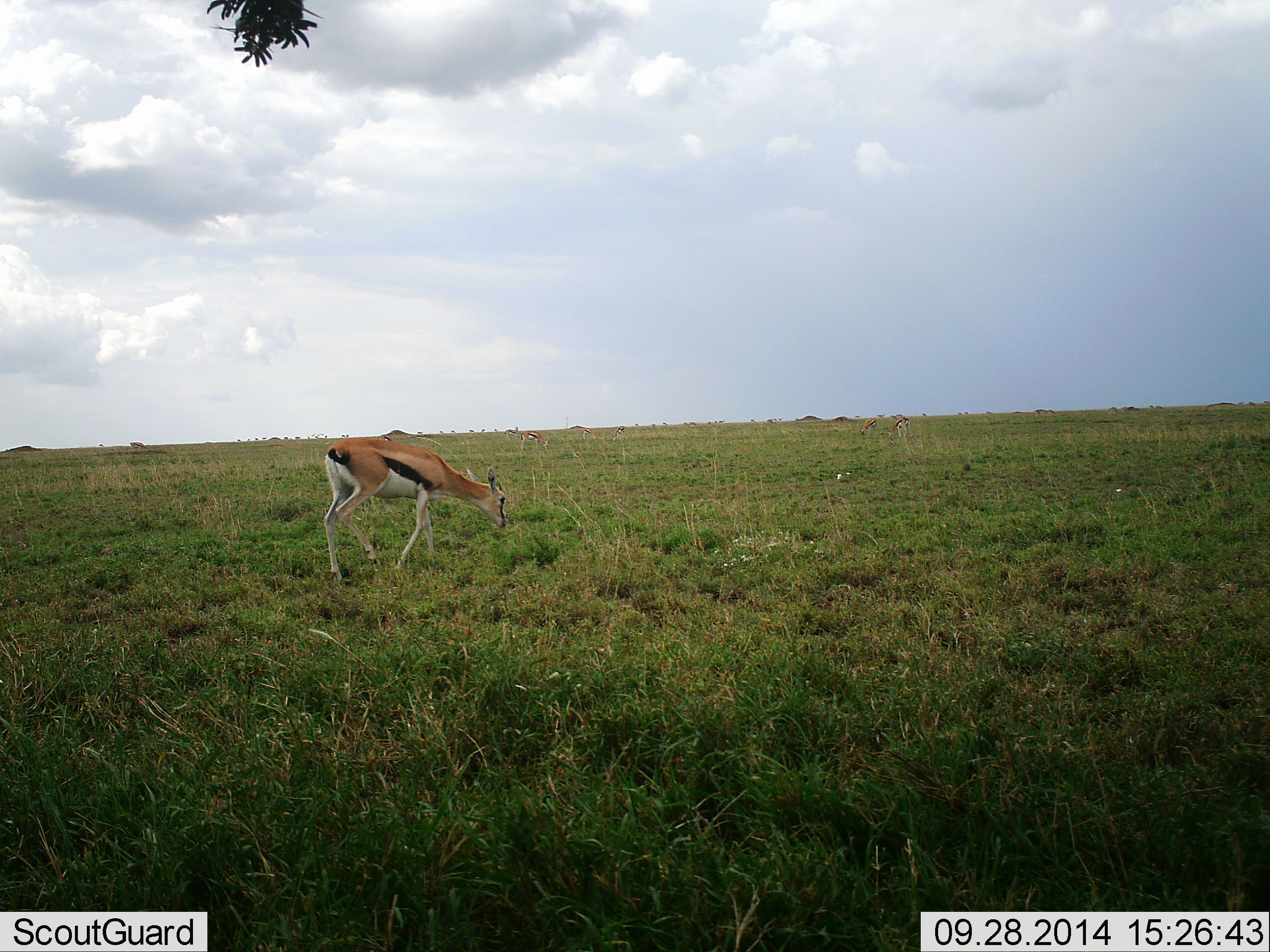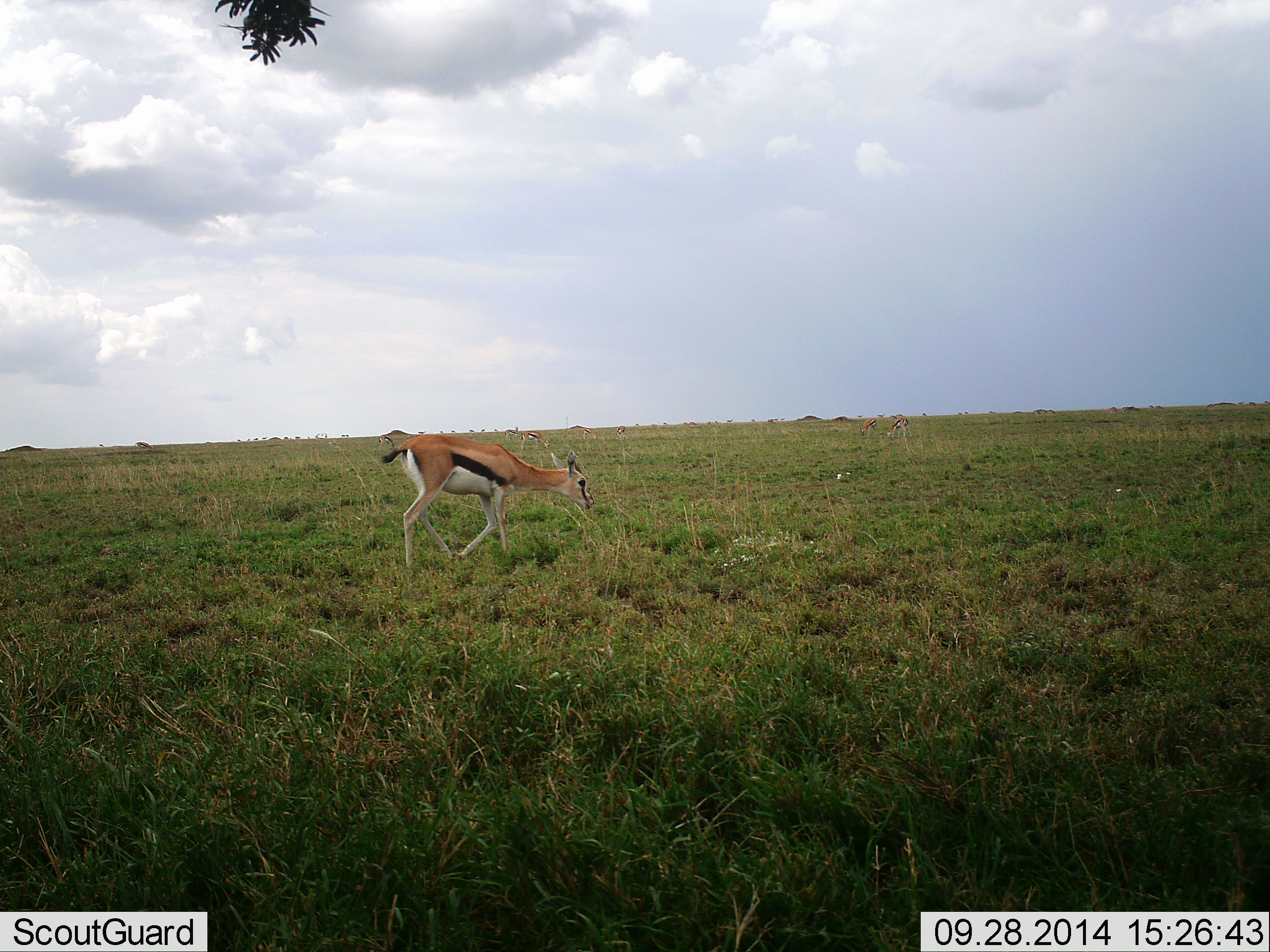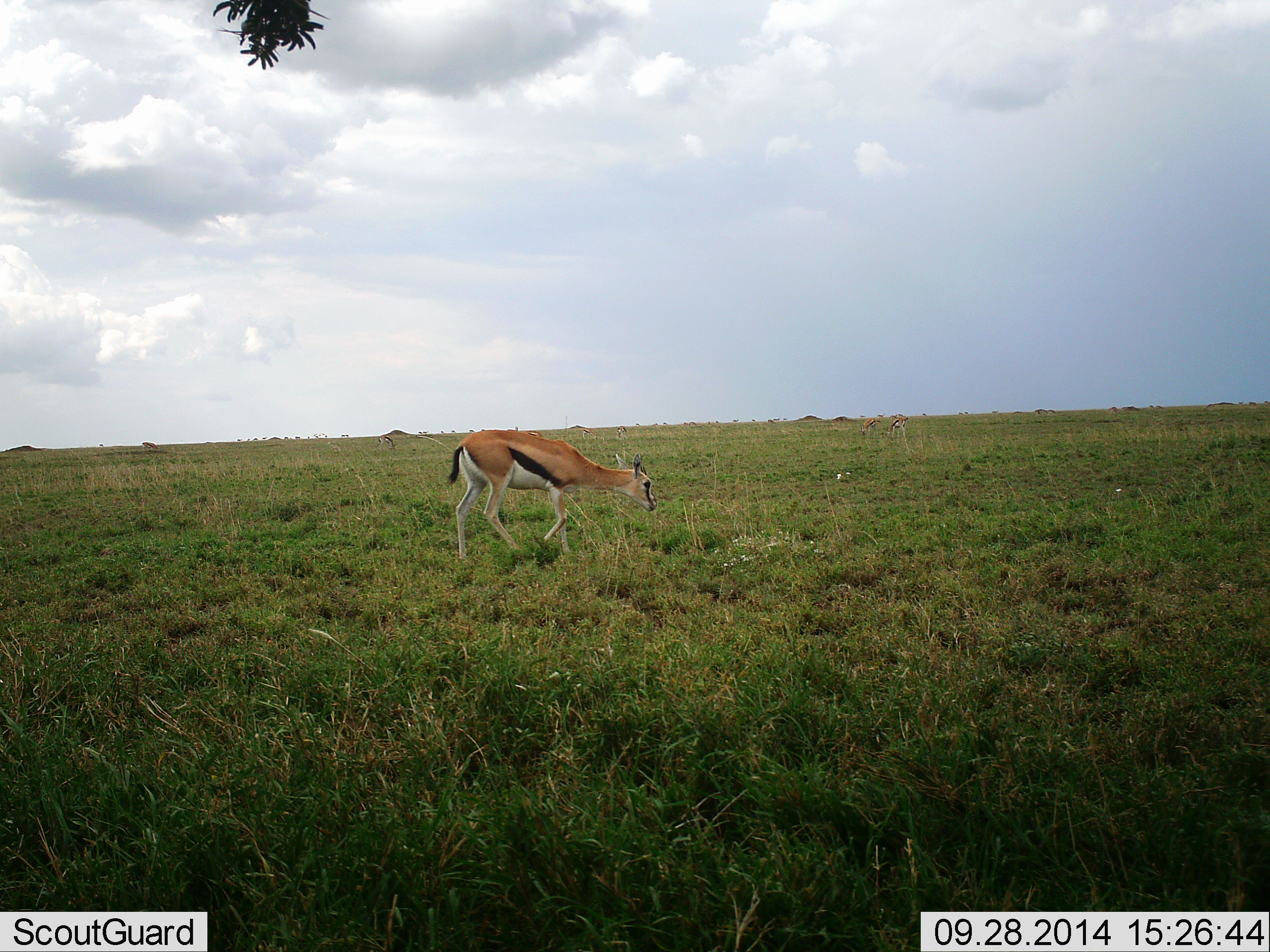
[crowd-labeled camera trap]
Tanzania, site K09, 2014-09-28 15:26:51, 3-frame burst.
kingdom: Animalia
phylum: Chordata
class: Mammalia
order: Artiodactyla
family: Bovidae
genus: Eudorcas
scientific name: Eudorcas thomsonii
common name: thomson's gazelle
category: gazellethomsons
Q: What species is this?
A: Gazellethomsons (thomson's gazelle) (Eudorcas thomsonii).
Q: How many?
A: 2.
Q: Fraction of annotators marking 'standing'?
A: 10%.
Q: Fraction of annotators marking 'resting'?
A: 0%.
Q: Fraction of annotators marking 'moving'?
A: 80%.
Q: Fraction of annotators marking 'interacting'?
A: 0%.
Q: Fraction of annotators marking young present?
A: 0%.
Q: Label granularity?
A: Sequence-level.